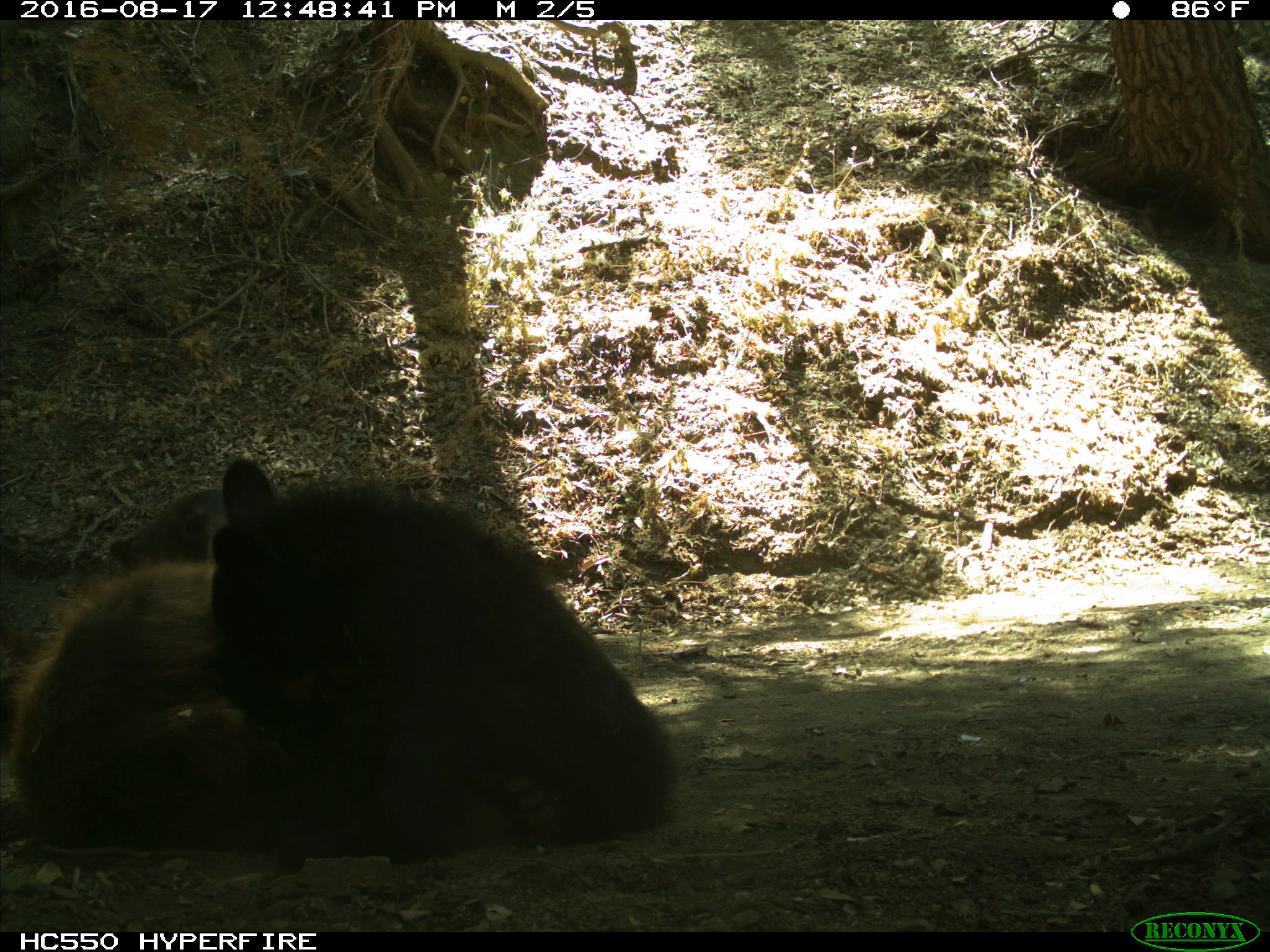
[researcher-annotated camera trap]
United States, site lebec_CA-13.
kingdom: Animalia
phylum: Chordata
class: Mammalia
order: Carnivora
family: Ursidae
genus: Ursus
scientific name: Ursus americanus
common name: american black bear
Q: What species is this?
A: Ursus americanus (american black bear).